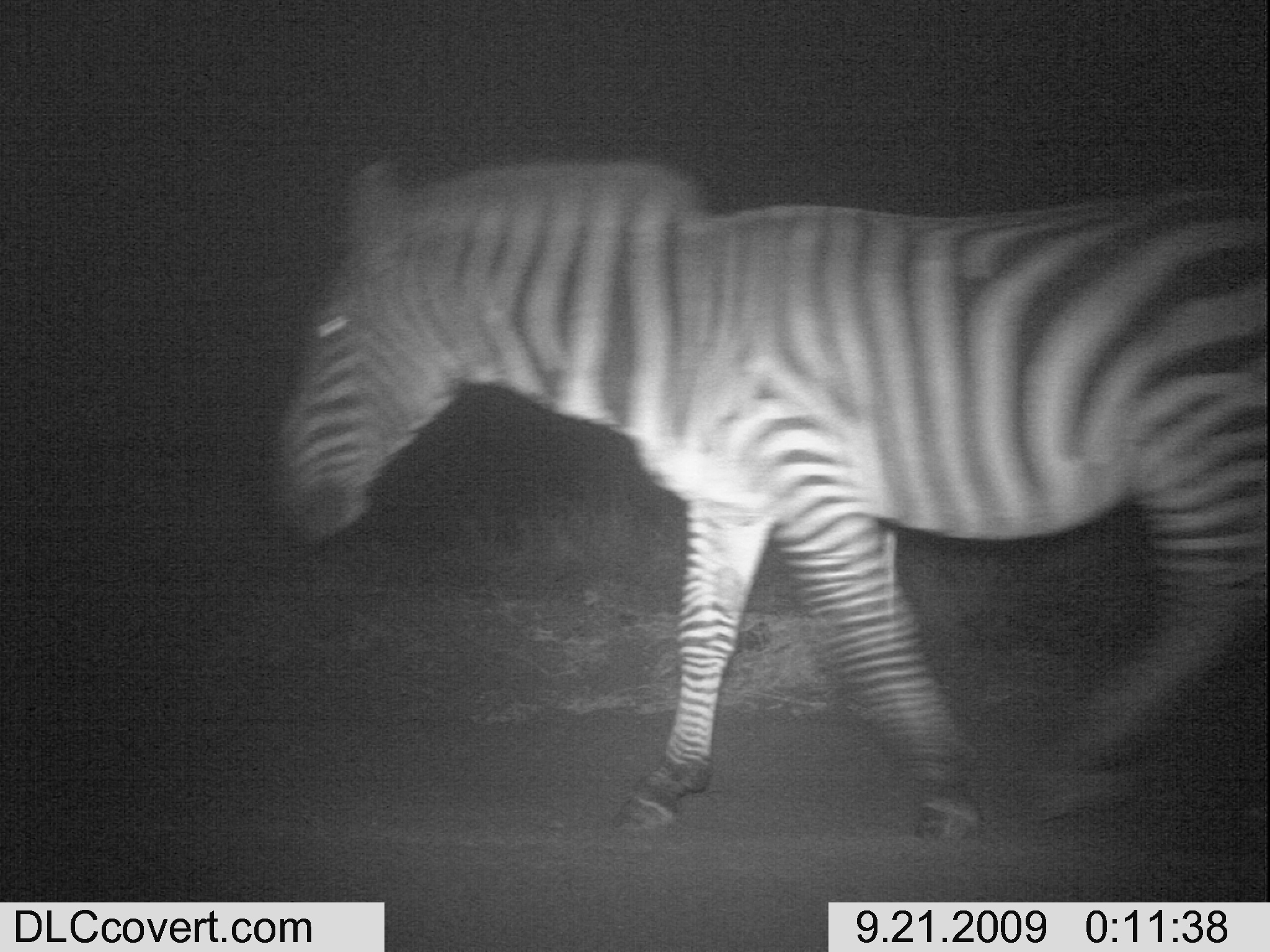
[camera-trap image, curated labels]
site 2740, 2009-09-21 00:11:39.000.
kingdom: Animalia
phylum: Chordata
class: Mammalia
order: Perissodactyla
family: Equidae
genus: Equus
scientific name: Equus quagga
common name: plains zebra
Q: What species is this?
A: Equus quagga (plains zebra).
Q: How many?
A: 1.